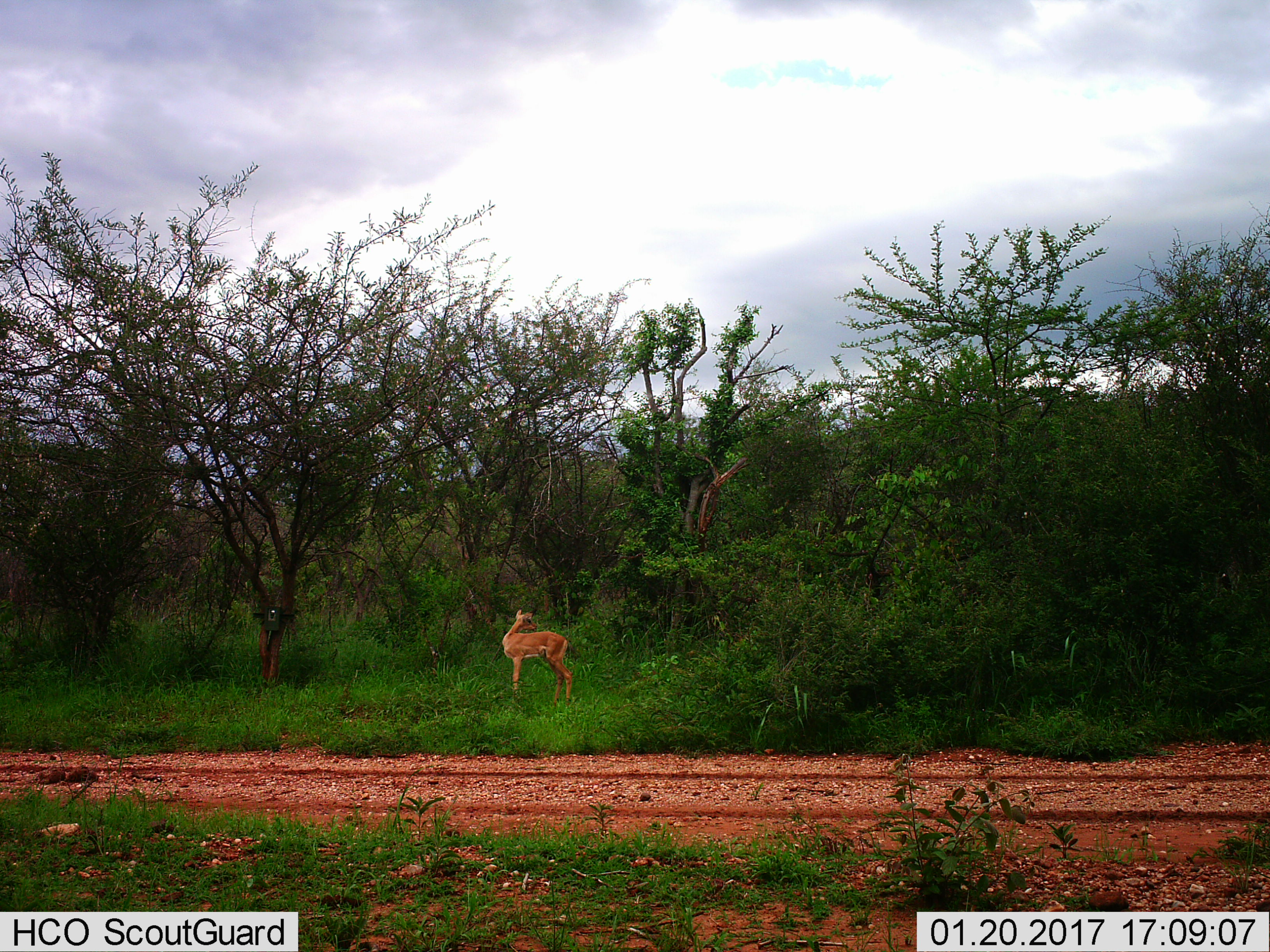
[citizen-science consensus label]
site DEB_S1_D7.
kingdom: Animalia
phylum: Chordata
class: Mammalia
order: Artiodactyla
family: Bovidae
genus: Aepyceros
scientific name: Aepyceros melampus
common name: impala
Impala (Aepyceros melampus), count 1. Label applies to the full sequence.